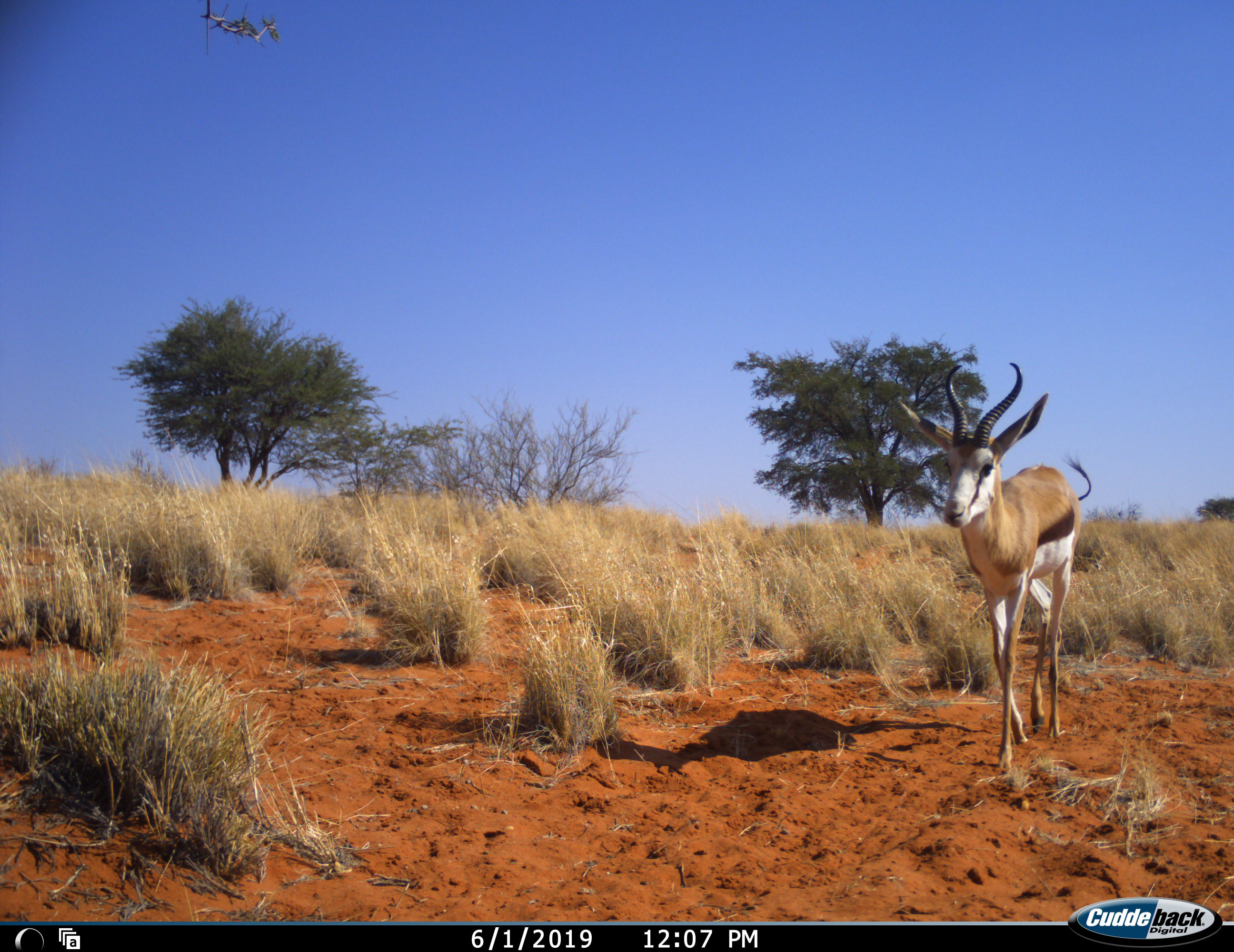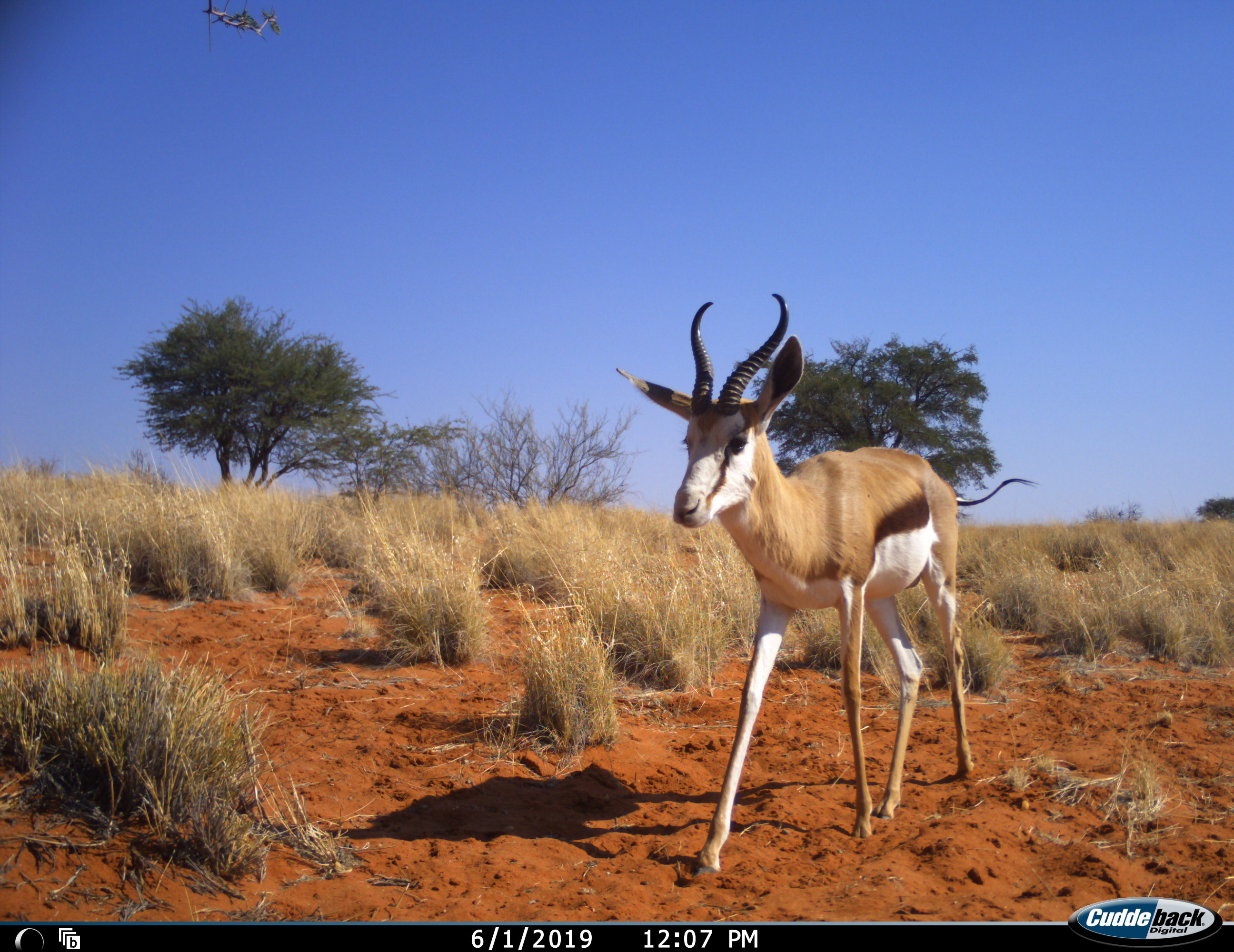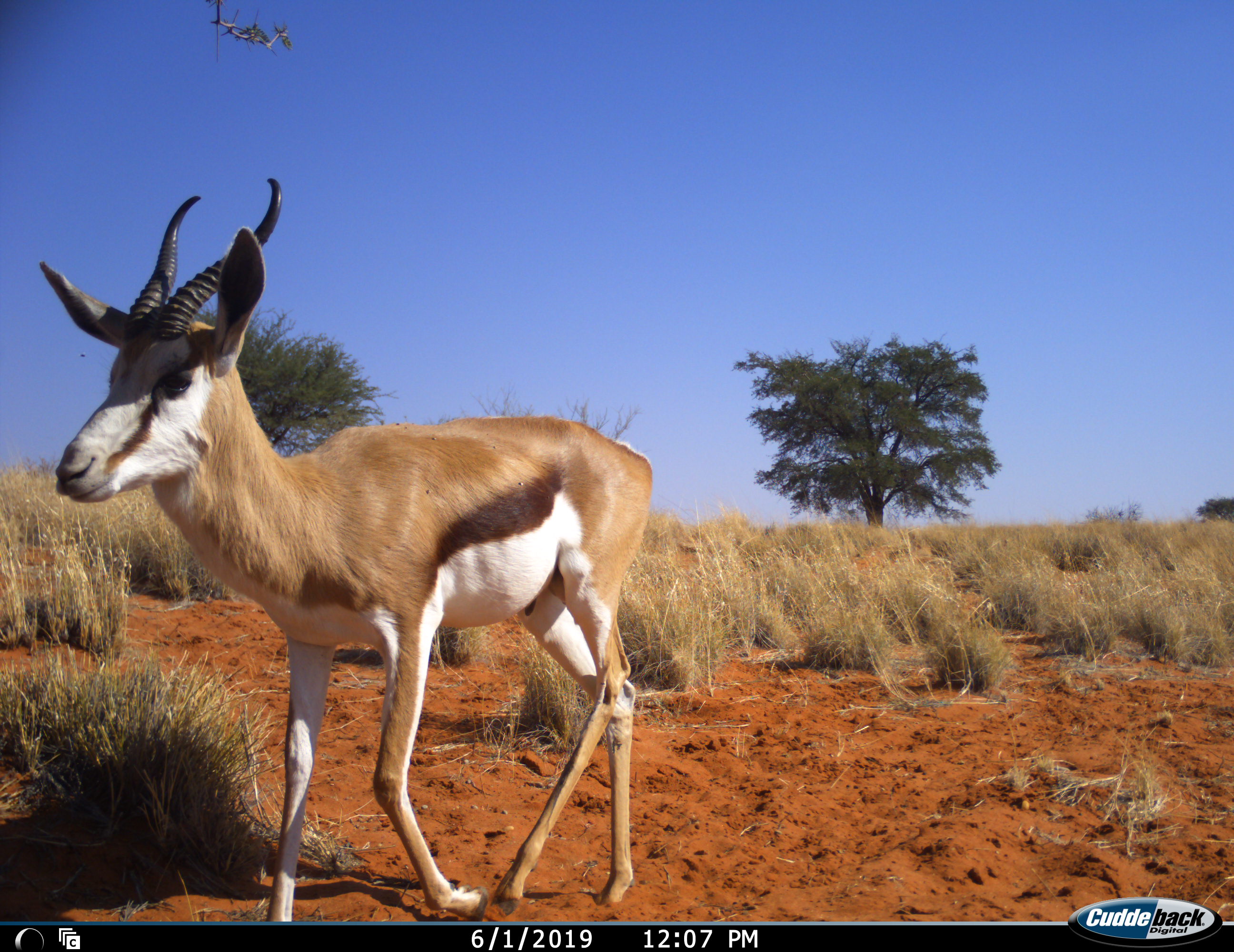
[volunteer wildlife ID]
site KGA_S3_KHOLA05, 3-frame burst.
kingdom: Animalia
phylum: Chordata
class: Mammalia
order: Artiodactyla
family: Bovidae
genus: Antidorcas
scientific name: Antidorcas marsupialis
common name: springbok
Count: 1.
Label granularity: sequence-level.